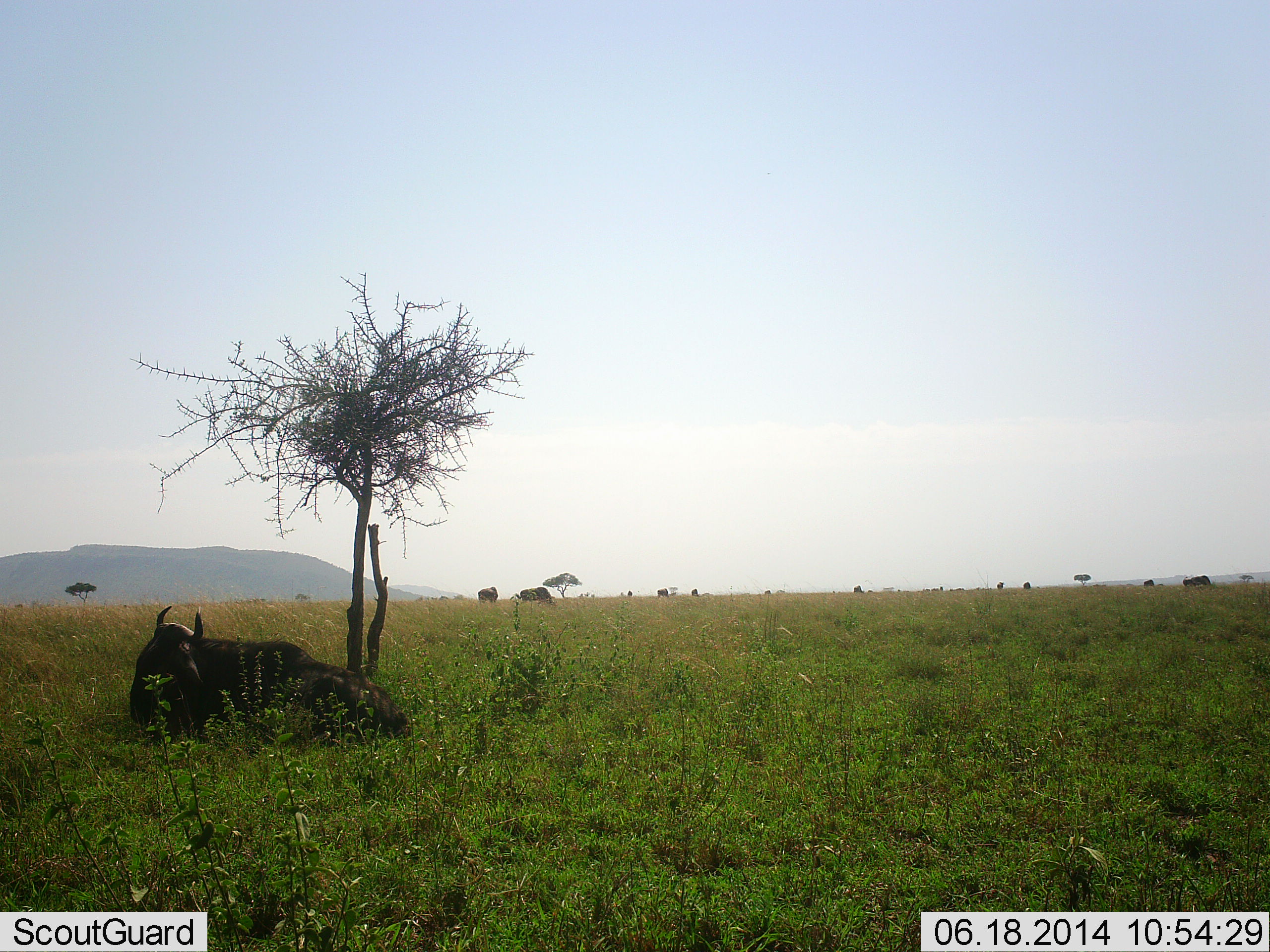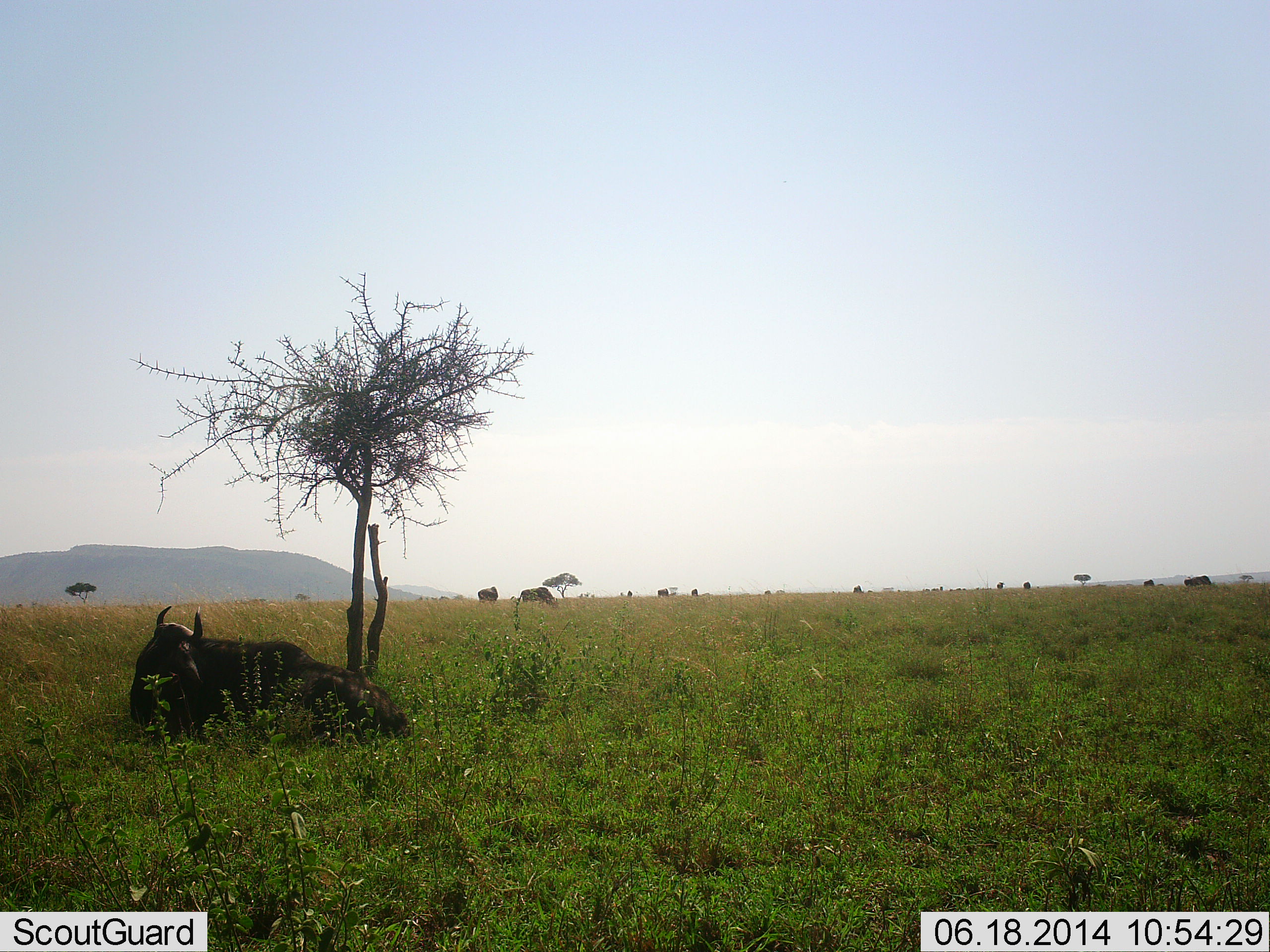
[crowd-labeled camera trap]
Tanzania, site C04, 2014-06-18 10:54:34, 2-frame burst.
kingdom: Animalia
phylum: Chordata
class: Mammalia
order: Artiodactyla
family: Bovidae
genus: Connochaetes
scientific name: Connochaetes taurinus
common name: blue wildebeest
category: wildebeest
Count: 4.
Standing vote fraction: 50%.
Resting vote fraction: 100%.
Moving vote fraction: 10%.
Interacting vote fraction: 0%.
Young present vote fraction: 0%.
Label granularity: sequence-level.